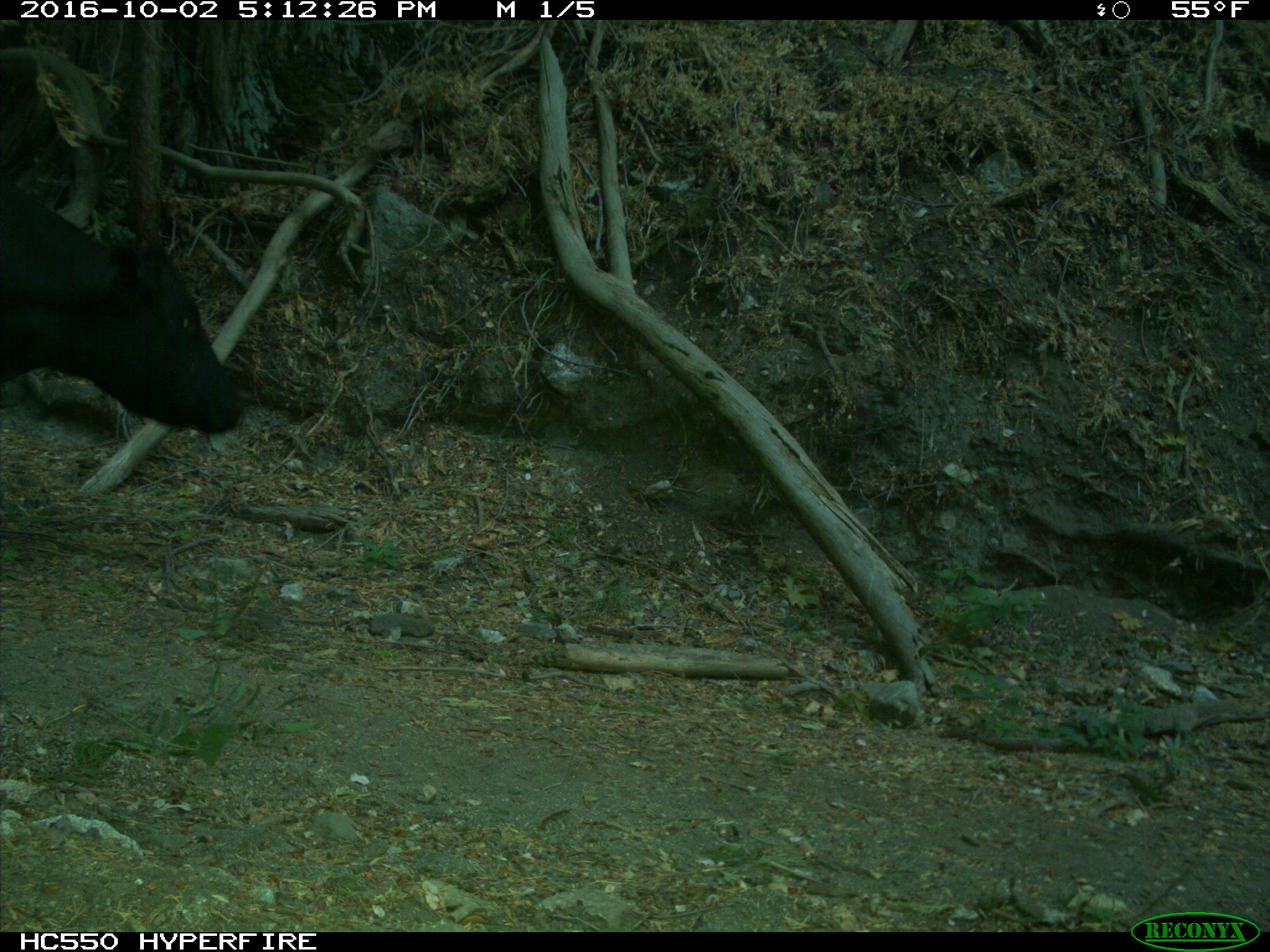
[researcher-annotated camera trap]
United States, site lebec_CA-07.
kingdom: Animalia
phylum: Chordata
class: Mammalia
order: Artiodactyla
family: Bovidae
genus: Bos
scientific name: Bos taurus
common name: domestic cow